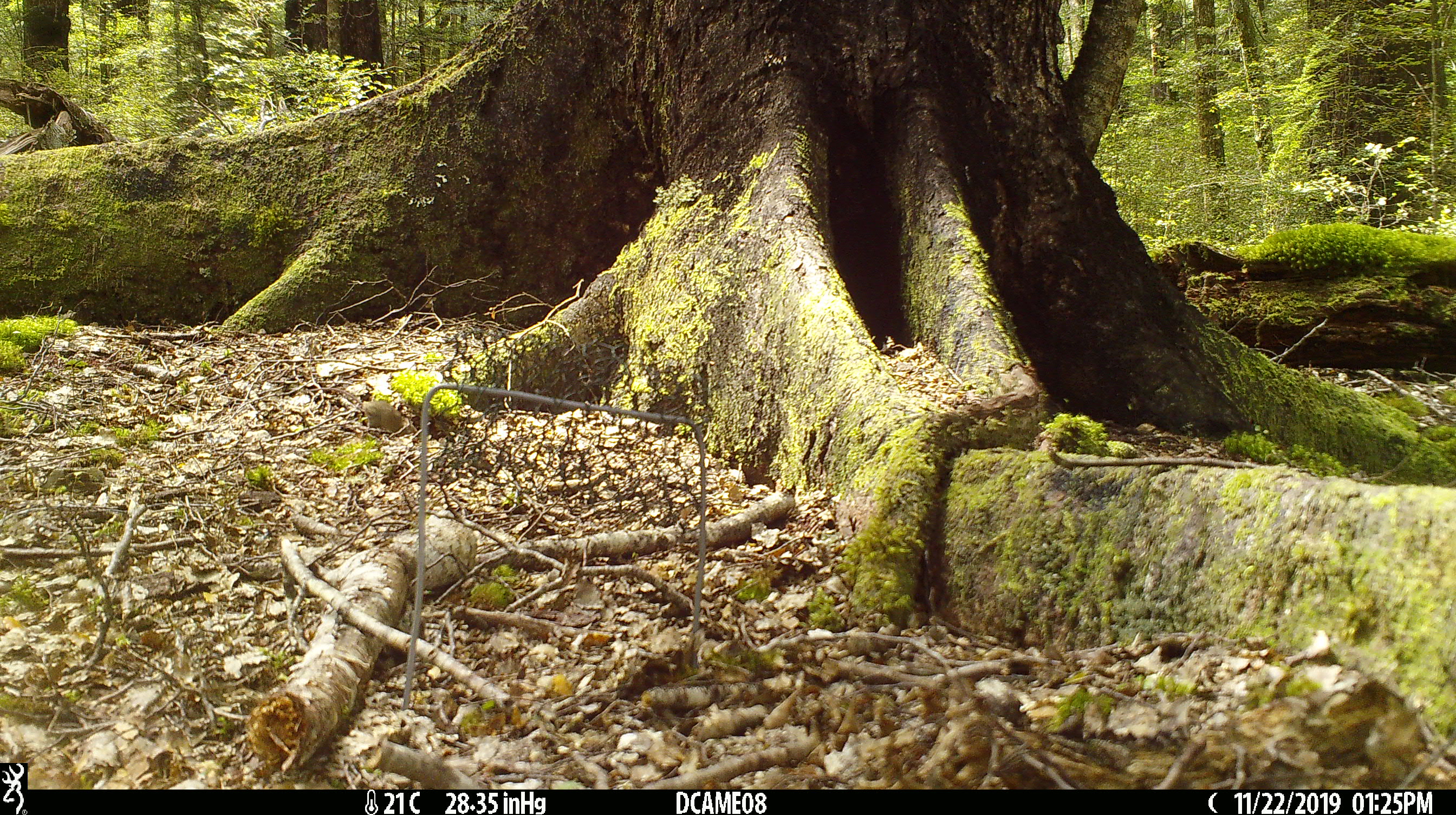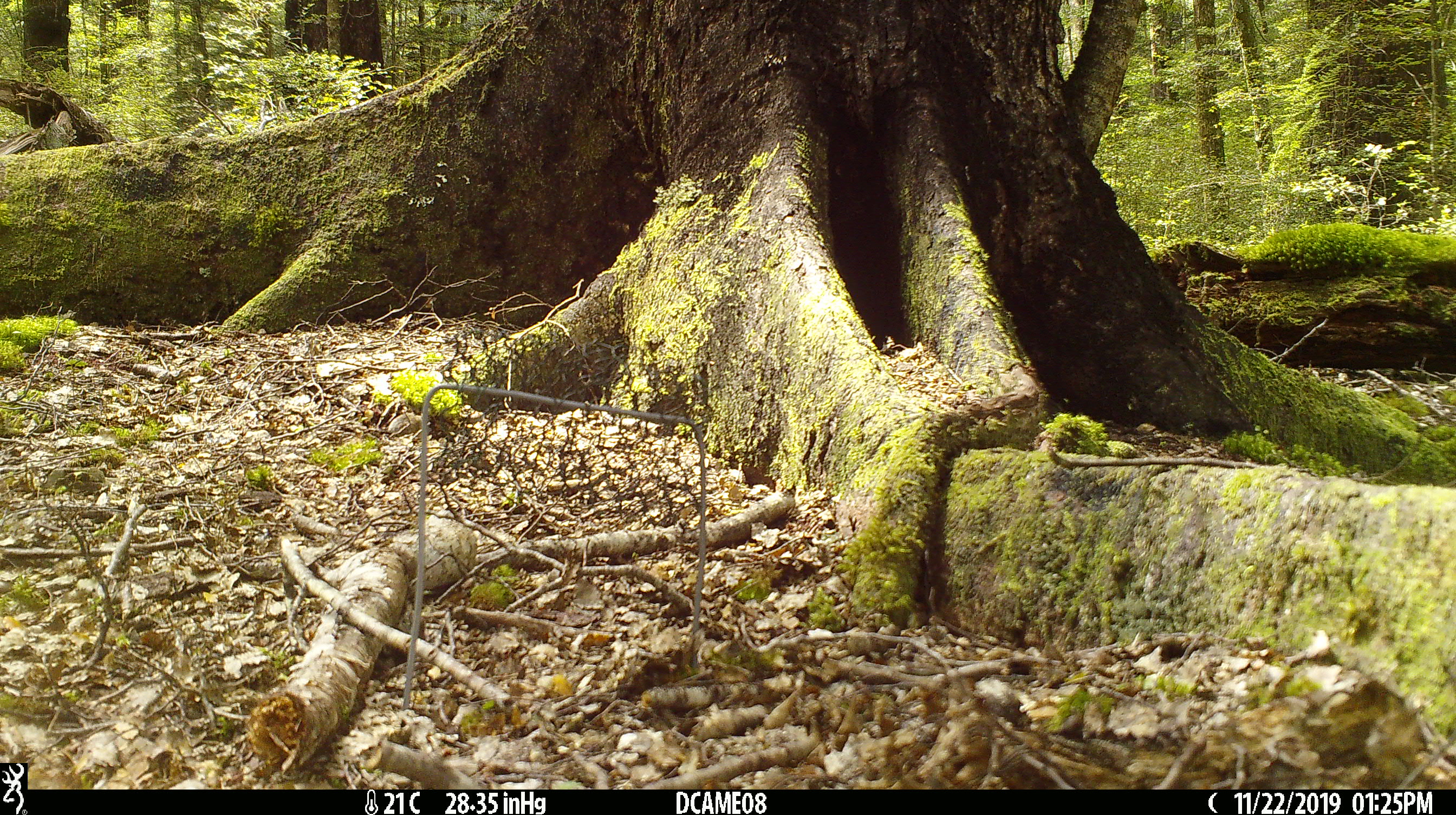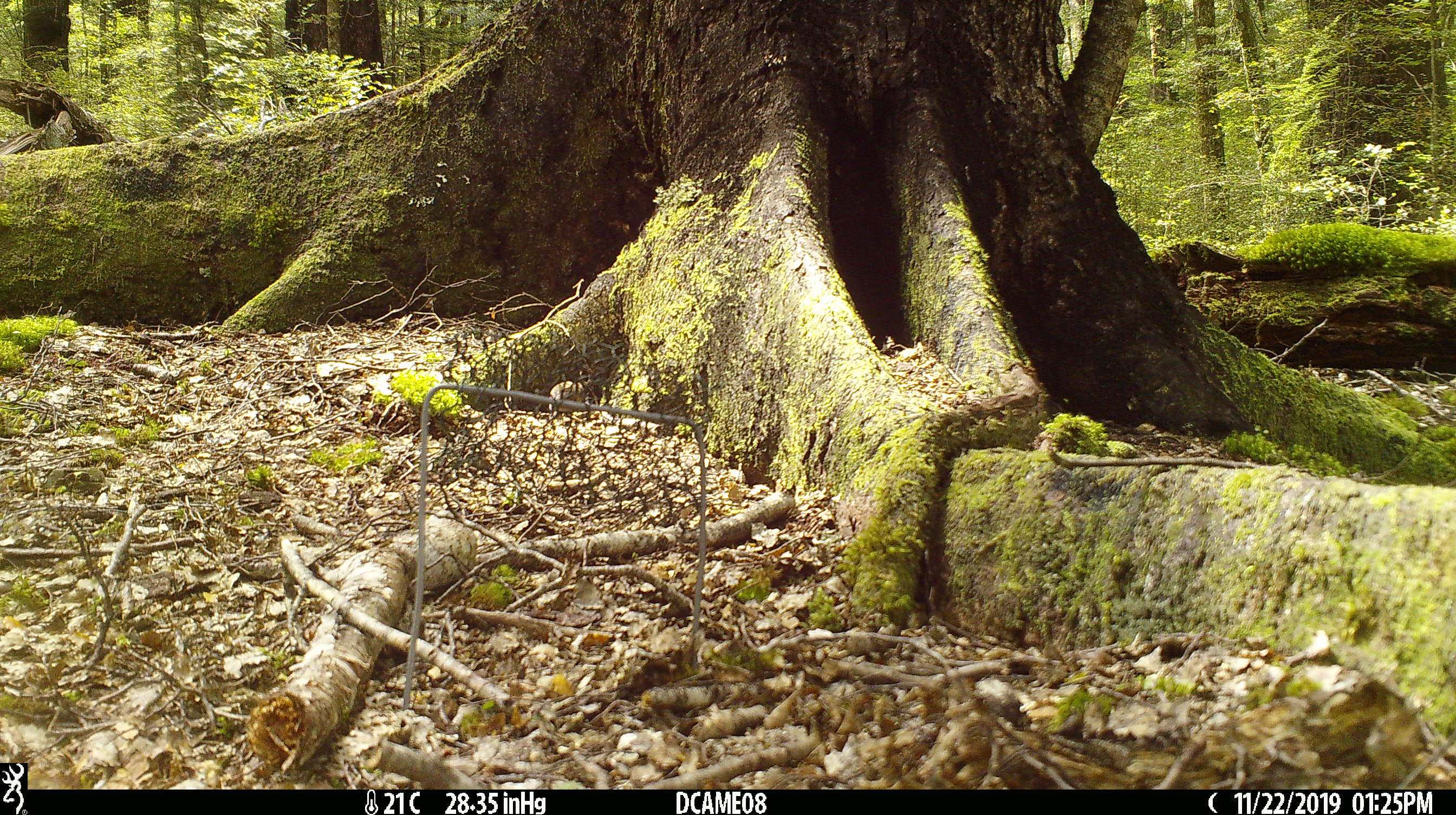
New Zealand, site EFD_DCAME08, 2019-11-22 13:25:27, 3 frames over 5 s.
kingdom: Animalia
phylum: Chordata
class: Mammalia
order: Rodentia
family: Muridae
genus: Mus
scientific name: Mus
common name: mouse